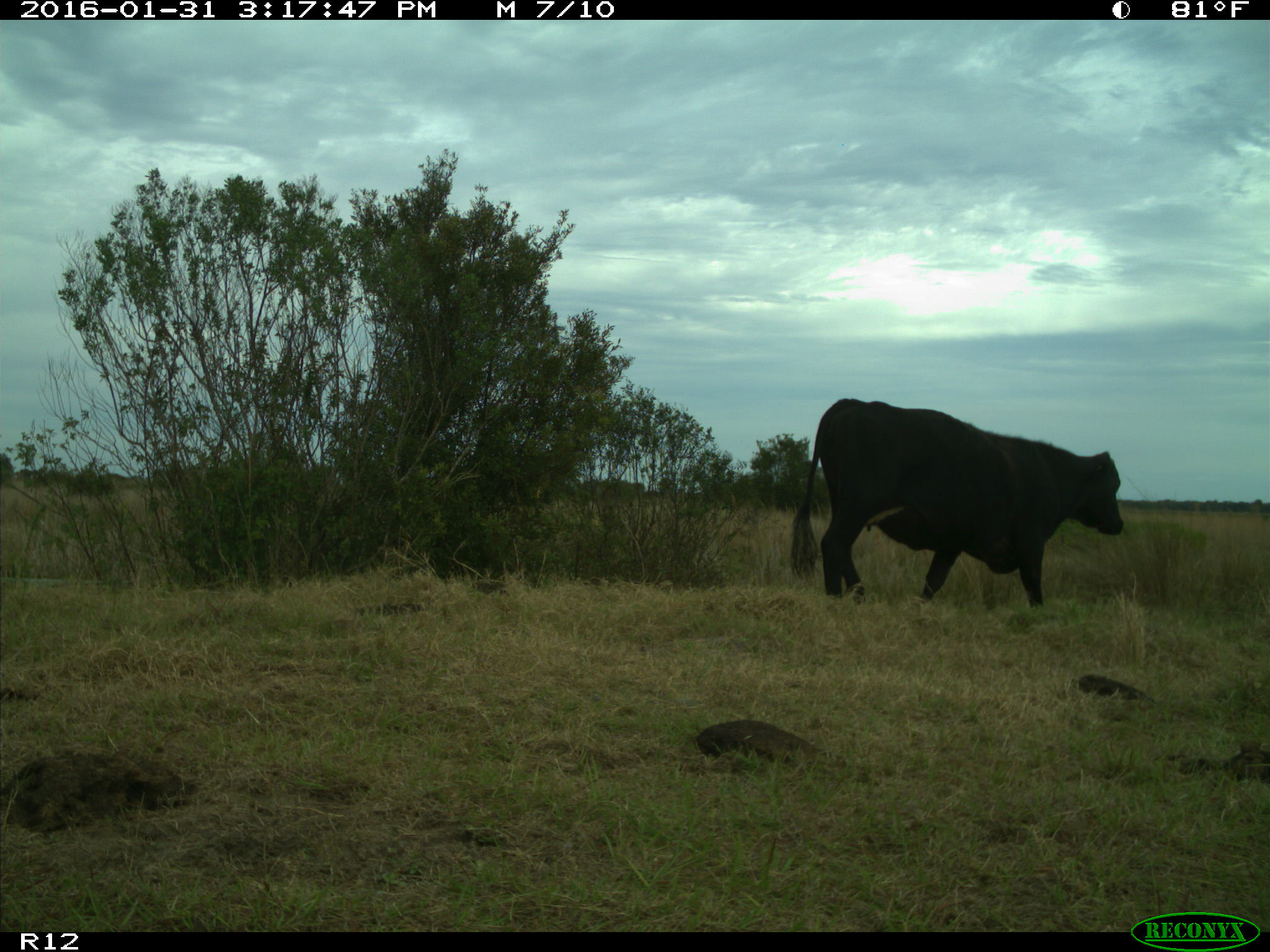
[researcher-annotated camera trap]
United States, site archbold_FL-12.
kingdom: Animalia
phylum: Chordata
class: Mammalia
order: Artiodactyla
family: Bovidae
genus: Bos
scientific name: Bos taurus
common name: domestic cow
Bos taurus (domestic cow).